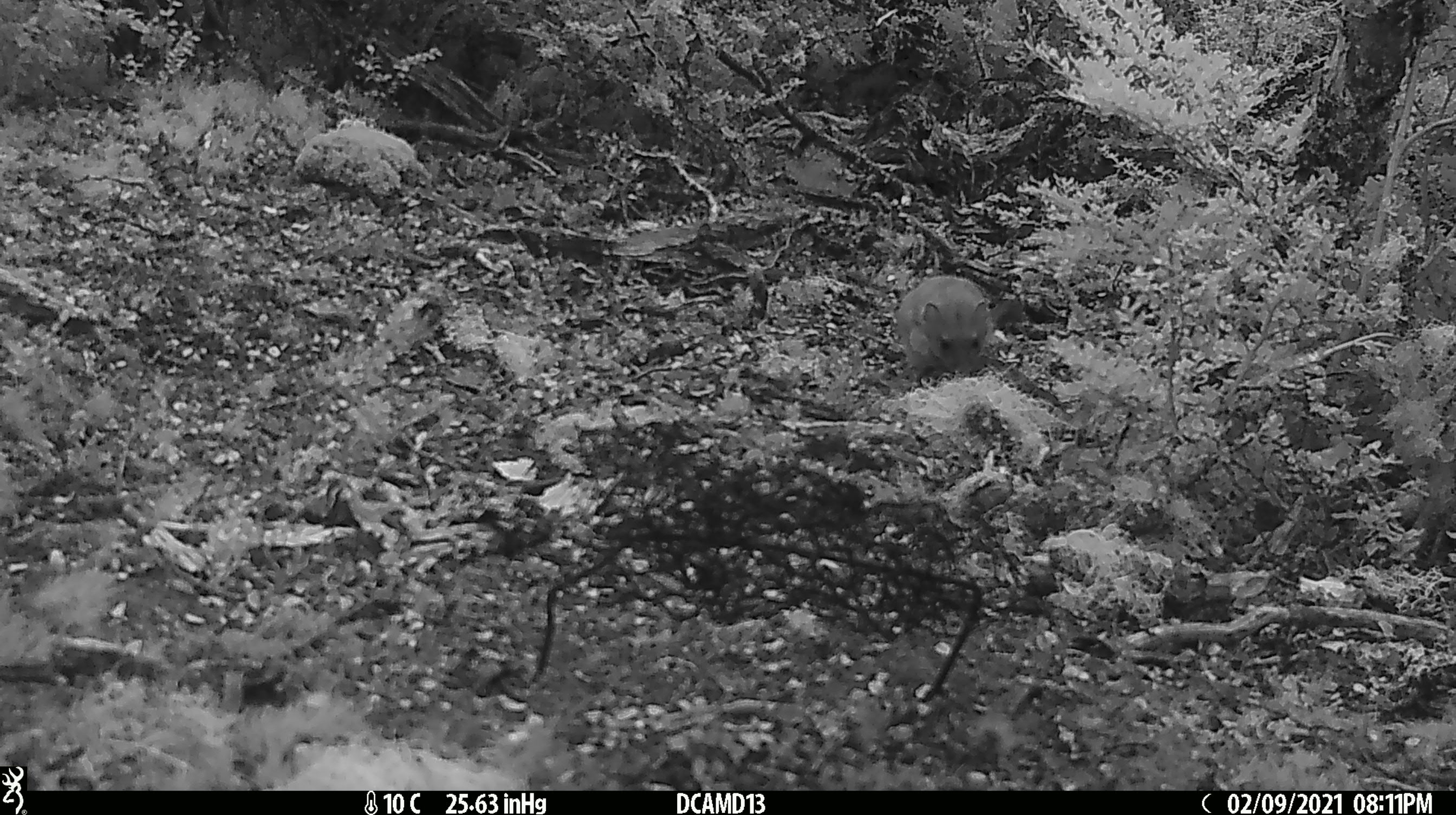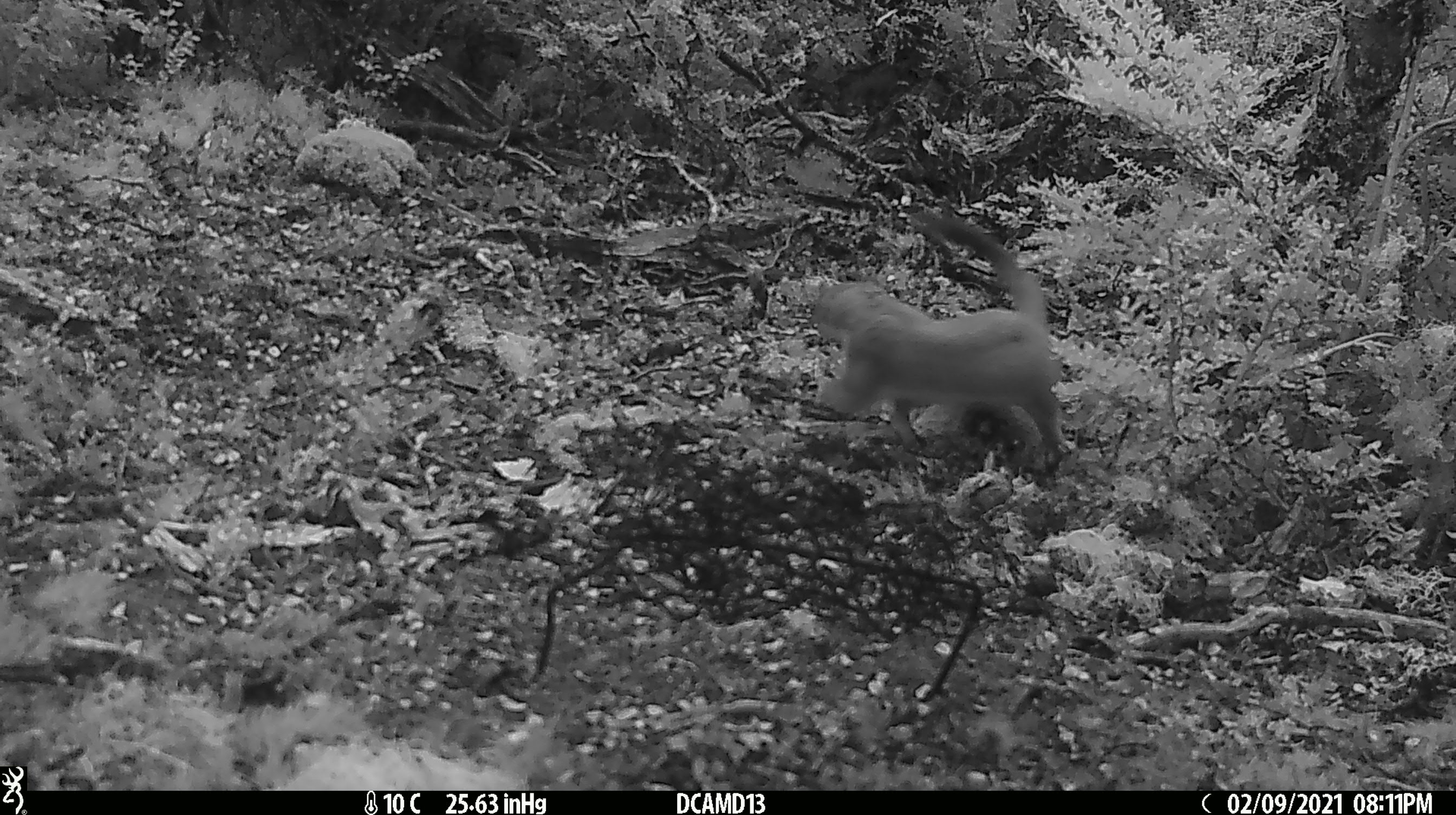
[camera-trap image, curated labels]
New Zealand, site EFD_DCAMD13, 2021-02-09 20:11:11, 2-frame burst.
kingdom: Animalia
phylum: Chordata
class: Mammalia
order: Carnivora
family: Mustelidae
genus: Mustela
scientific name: Mustela erminea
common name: stoat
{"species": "stoat (Mustela erminea)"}